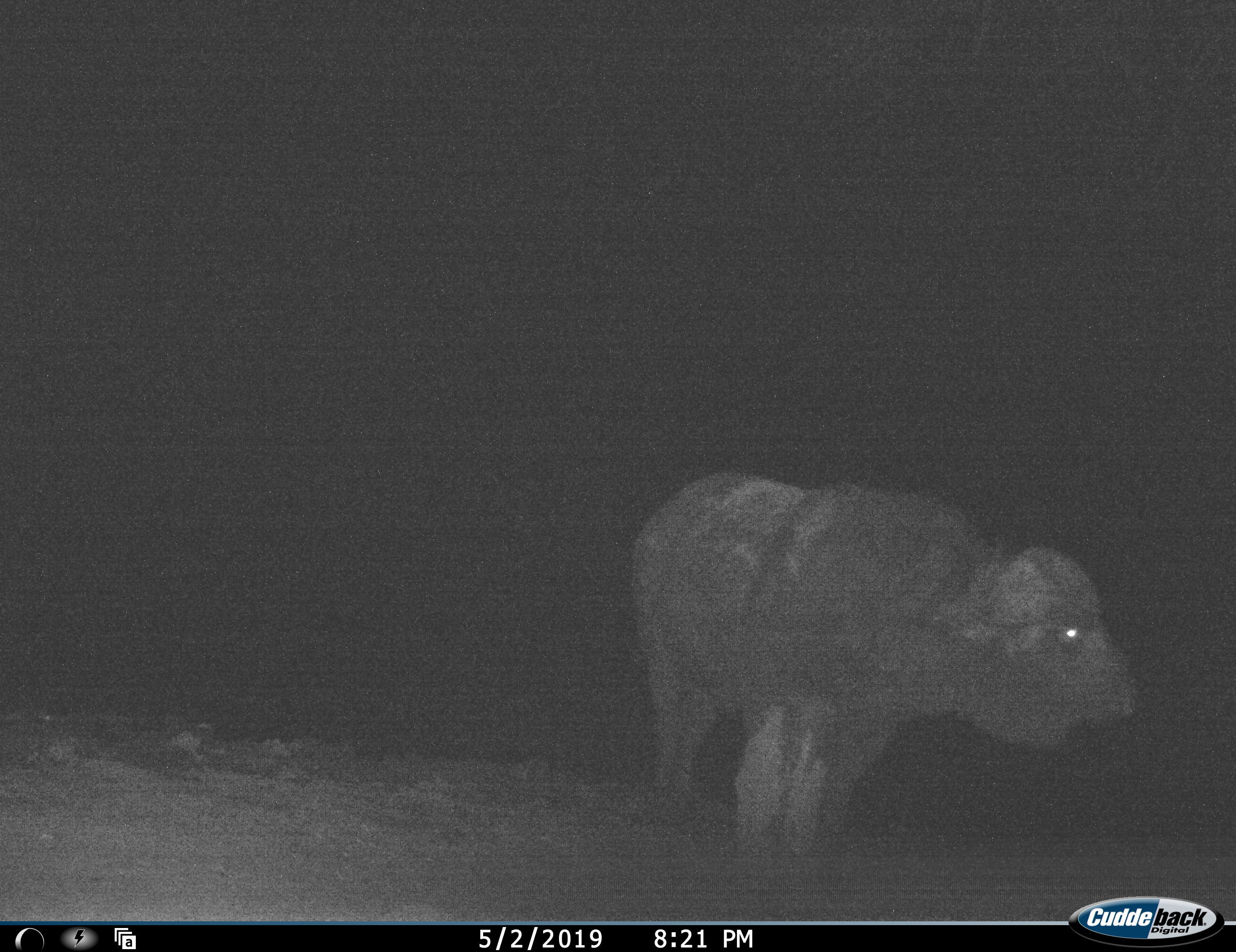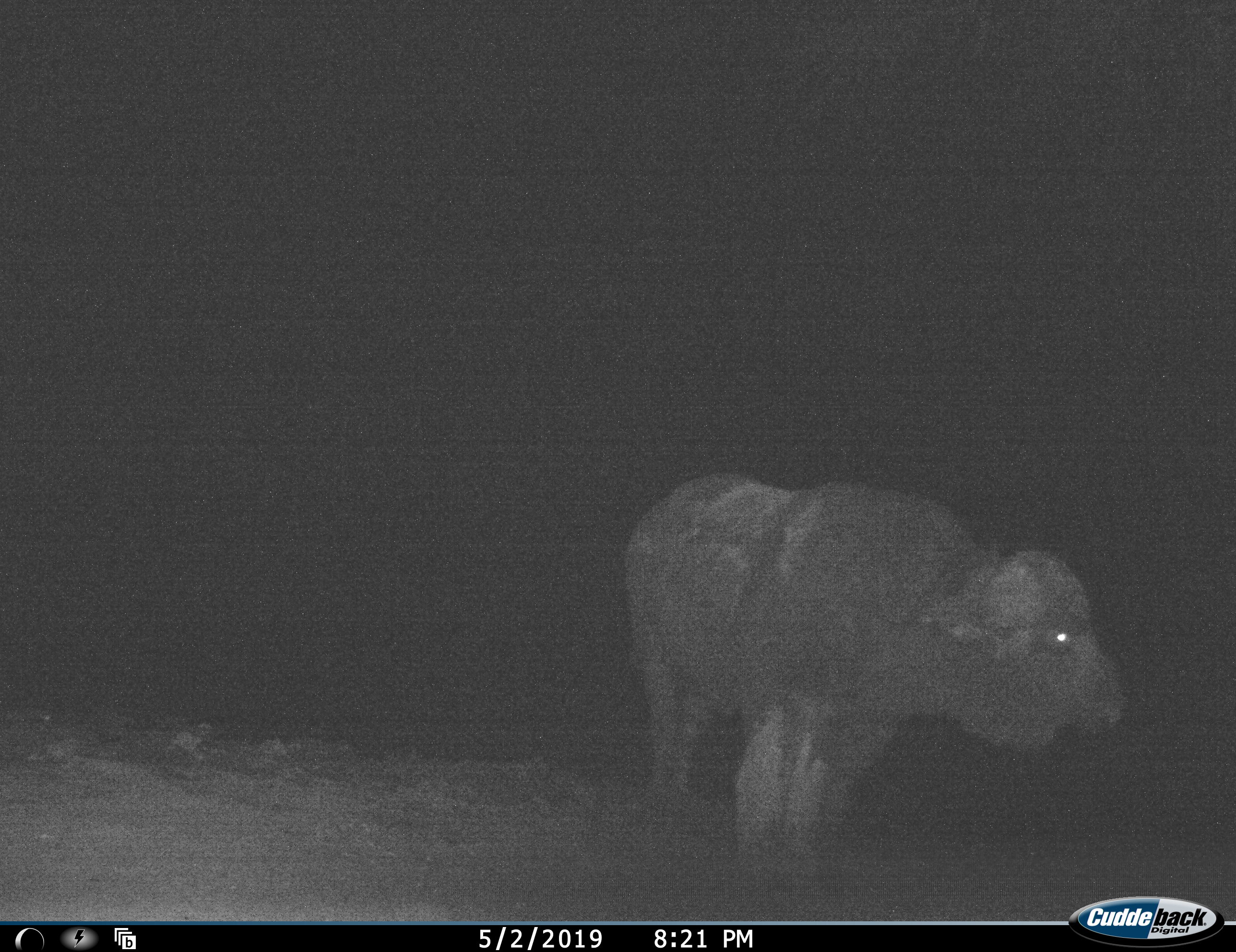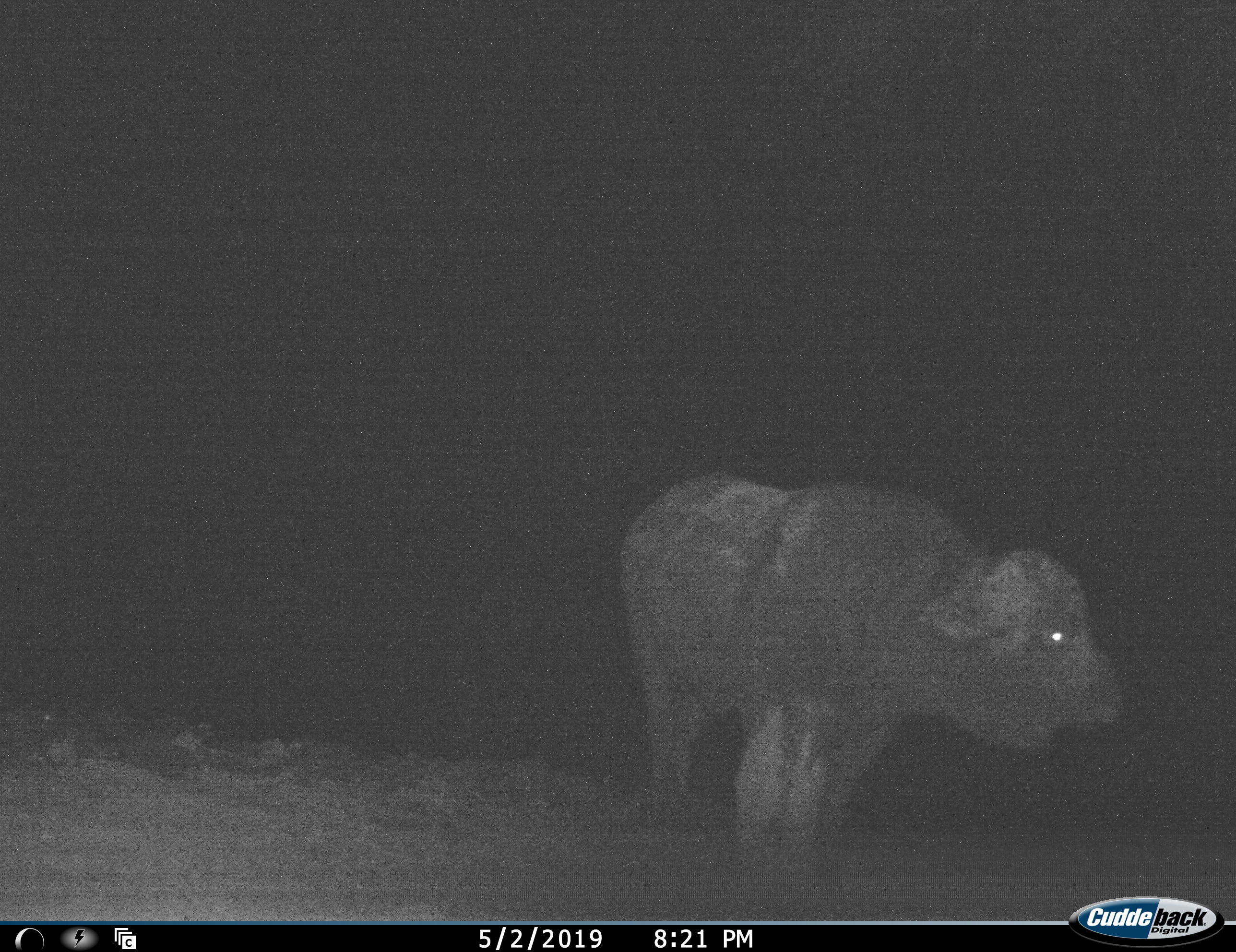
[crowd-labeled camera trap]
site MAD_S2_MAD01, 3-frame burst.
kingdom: Animalia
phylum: Chordata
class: Mammalia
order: Artiodactyla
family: Bovidae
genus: Syncerus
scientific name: Syncerus caffer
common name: african buffalo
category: buffalo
Buffalo (african buffalo) (Syncerus caffer), count 1. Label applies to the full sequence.